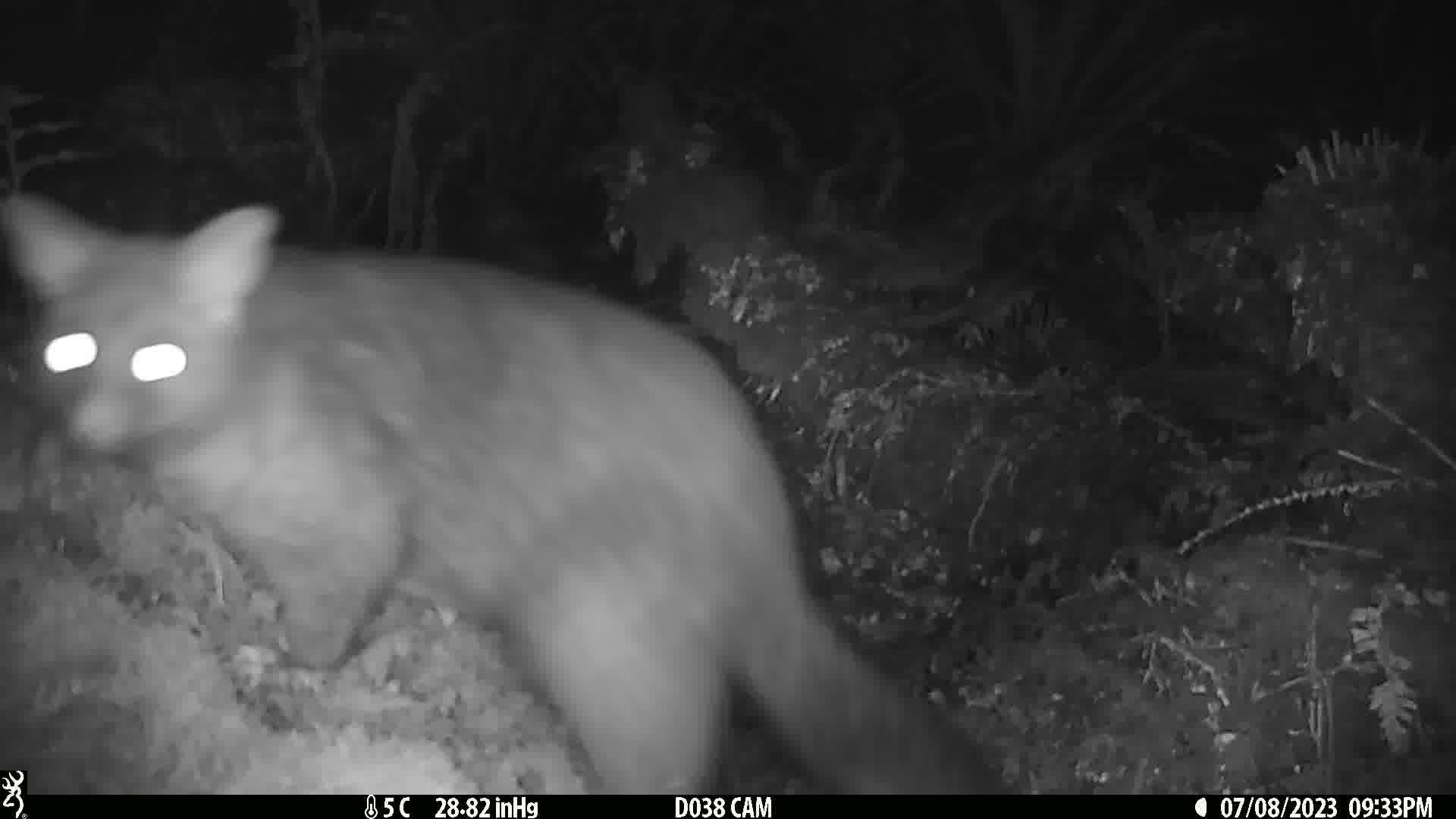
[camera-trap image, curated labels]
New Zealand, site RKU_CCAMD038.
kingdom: Animalia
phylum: Chordata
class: Mammalia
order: Diprotodontia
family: Phalangeridae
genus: Trichosurus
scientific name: Trichosurus vulpecula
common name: common brushtail possum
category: possum